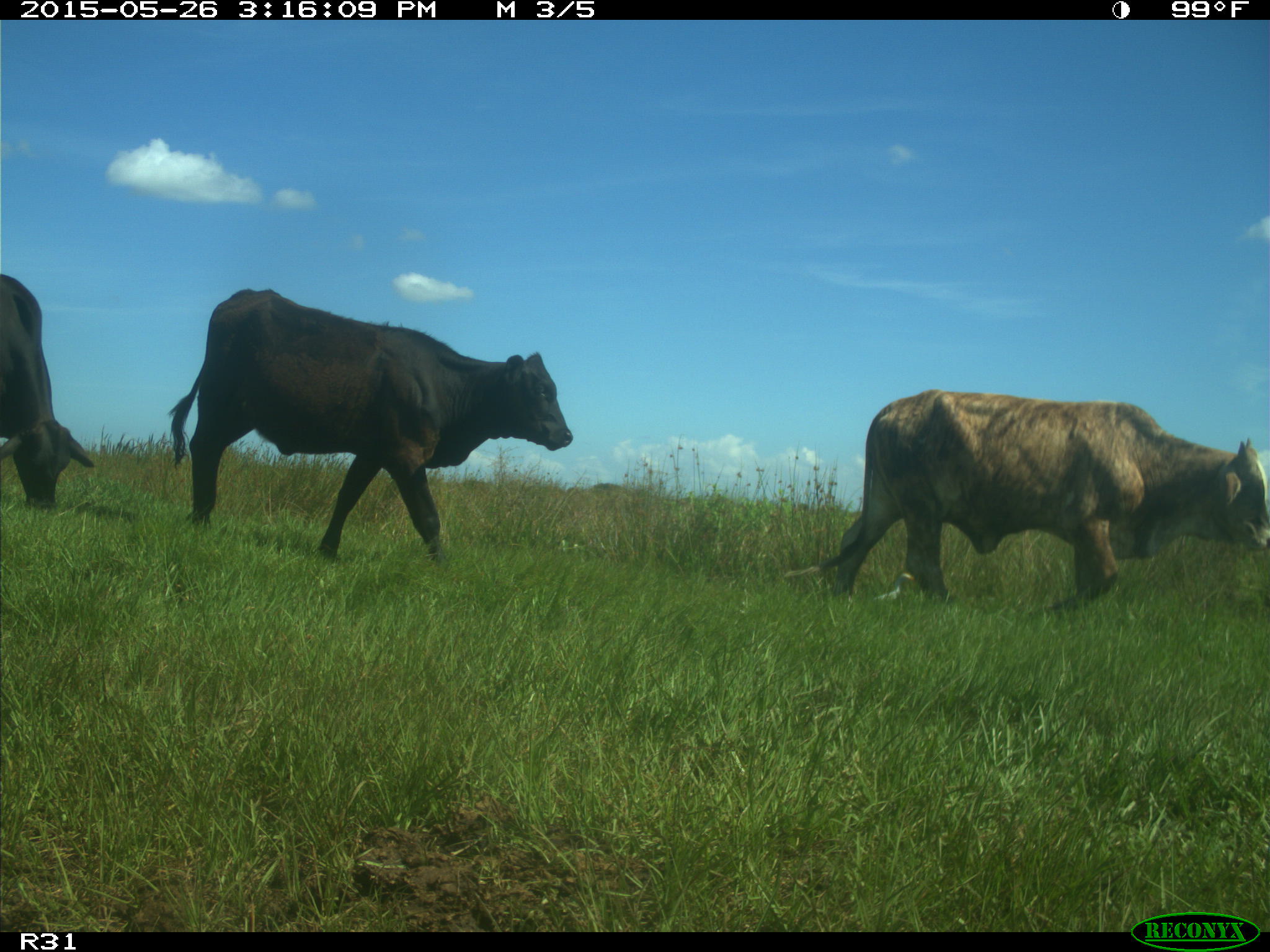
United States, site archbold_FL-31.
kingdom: Animalia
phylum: Chordata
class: Mammalia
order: Artiodactyla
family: Bovidae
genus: Bos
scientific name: Bos taurus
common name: domestic cow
Bos taurus (domestic cow).